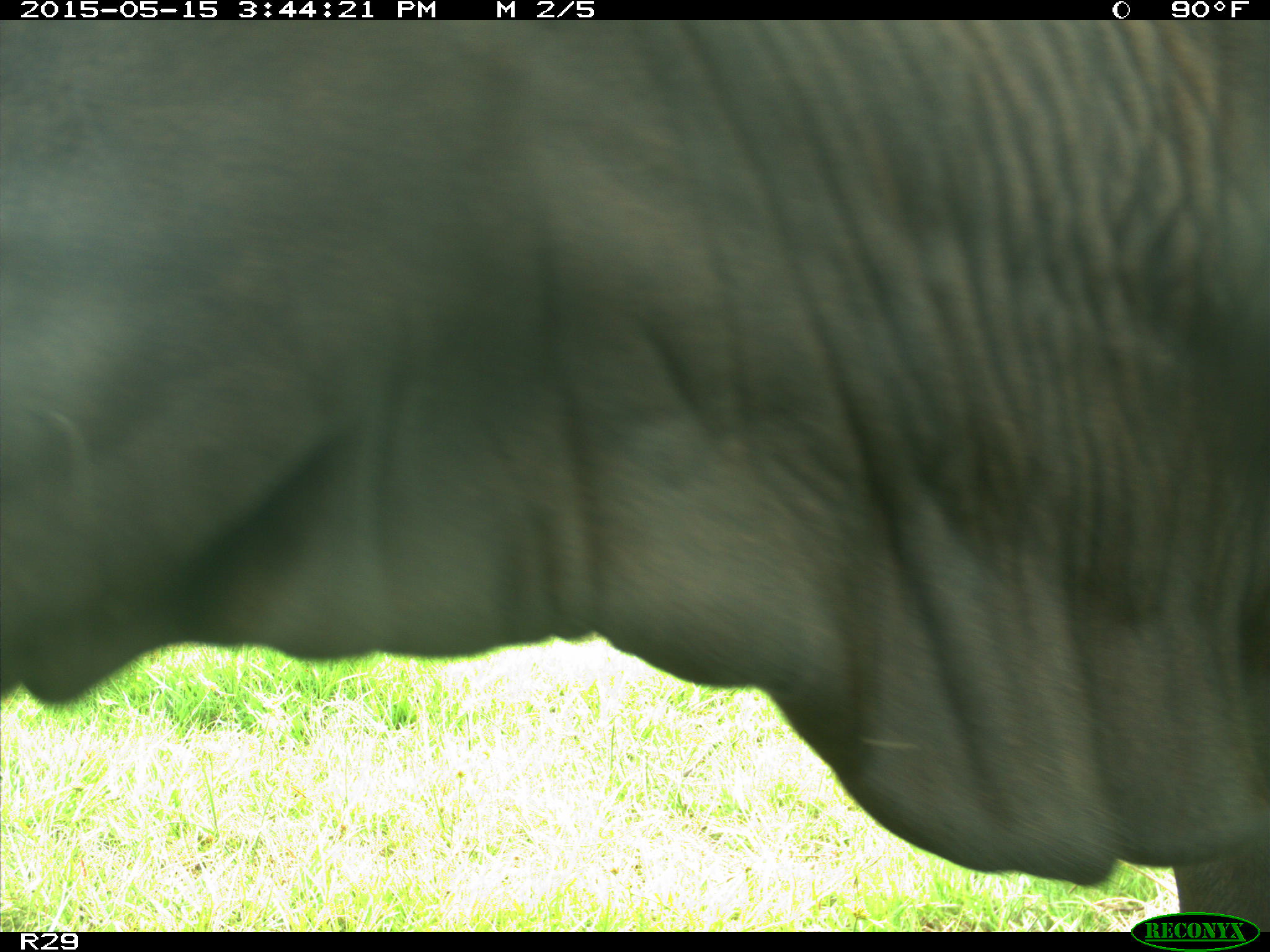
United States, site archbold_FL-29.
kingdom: Animalia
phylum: Chordata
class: Mammalia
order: Artiodactyla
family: Bovidae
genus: Bos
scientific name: Bos taurus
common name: domestic cow